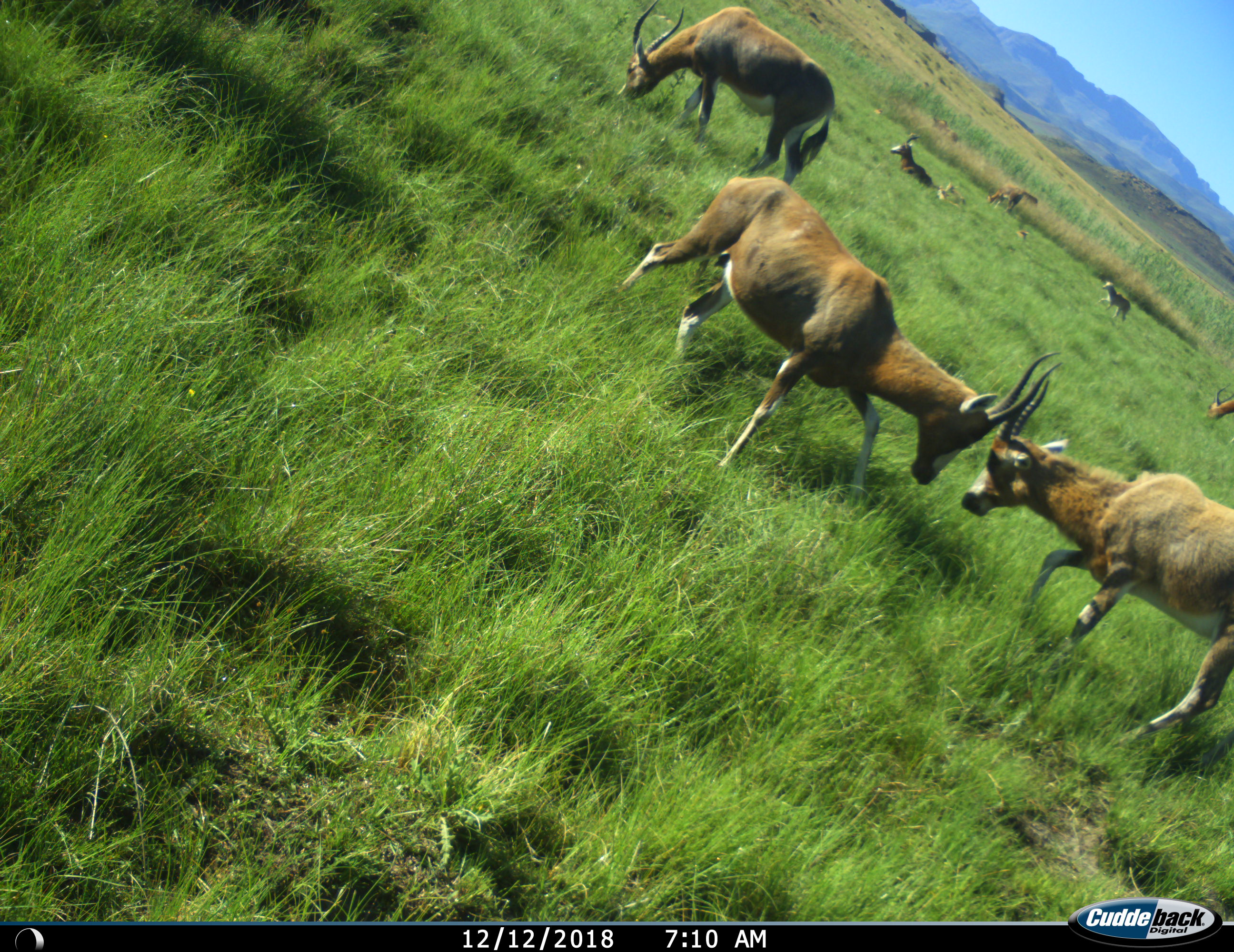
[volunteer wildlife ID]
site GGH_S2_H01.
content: unidentified animal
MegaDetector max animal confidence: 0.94